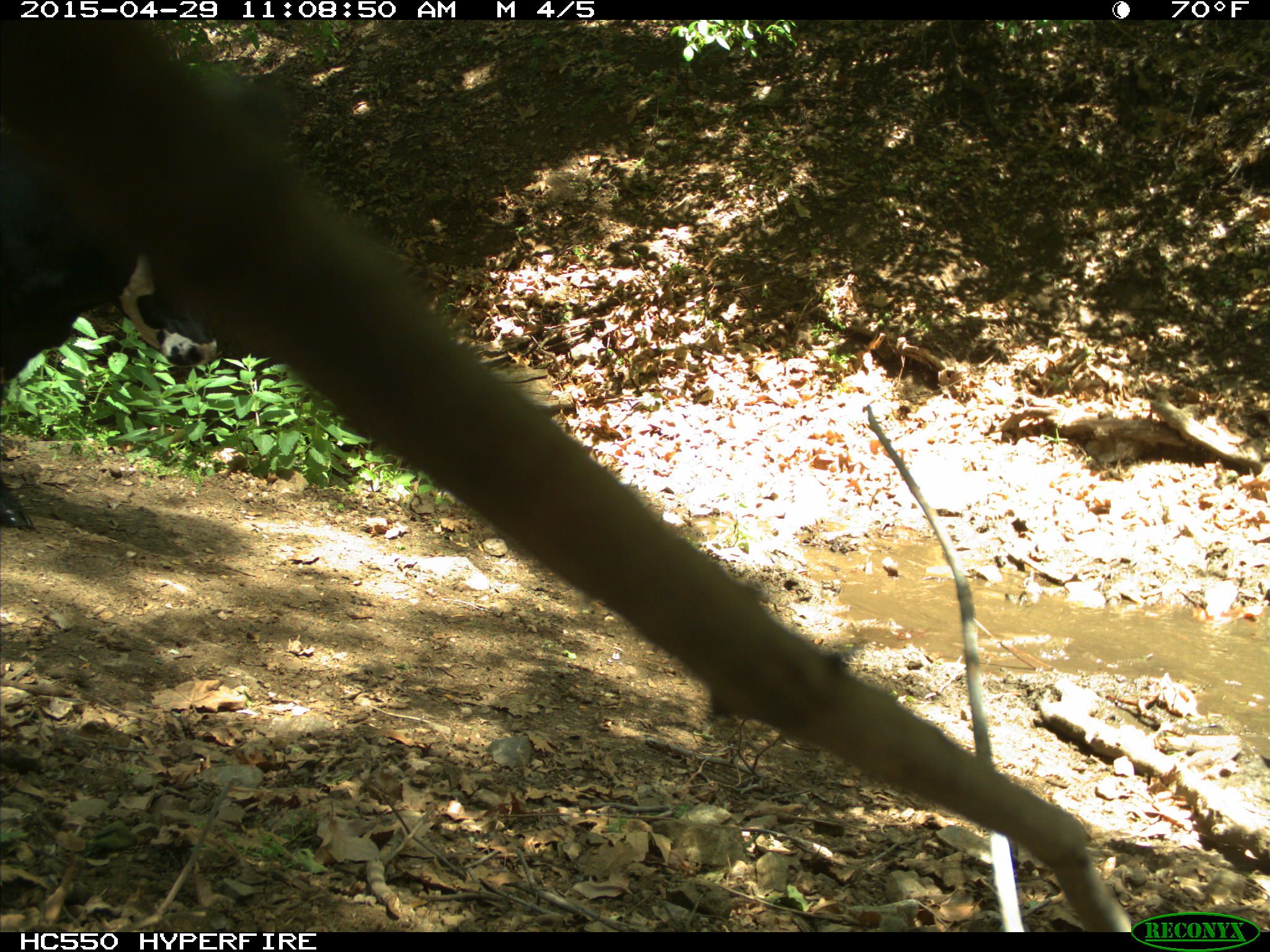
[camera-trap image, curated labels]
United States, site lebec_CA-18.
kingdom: Animalia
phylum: Chordata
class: Mammalia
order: Artiodactyla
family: Bovidae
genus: Bos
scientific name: Bos taurus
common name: domestic cow